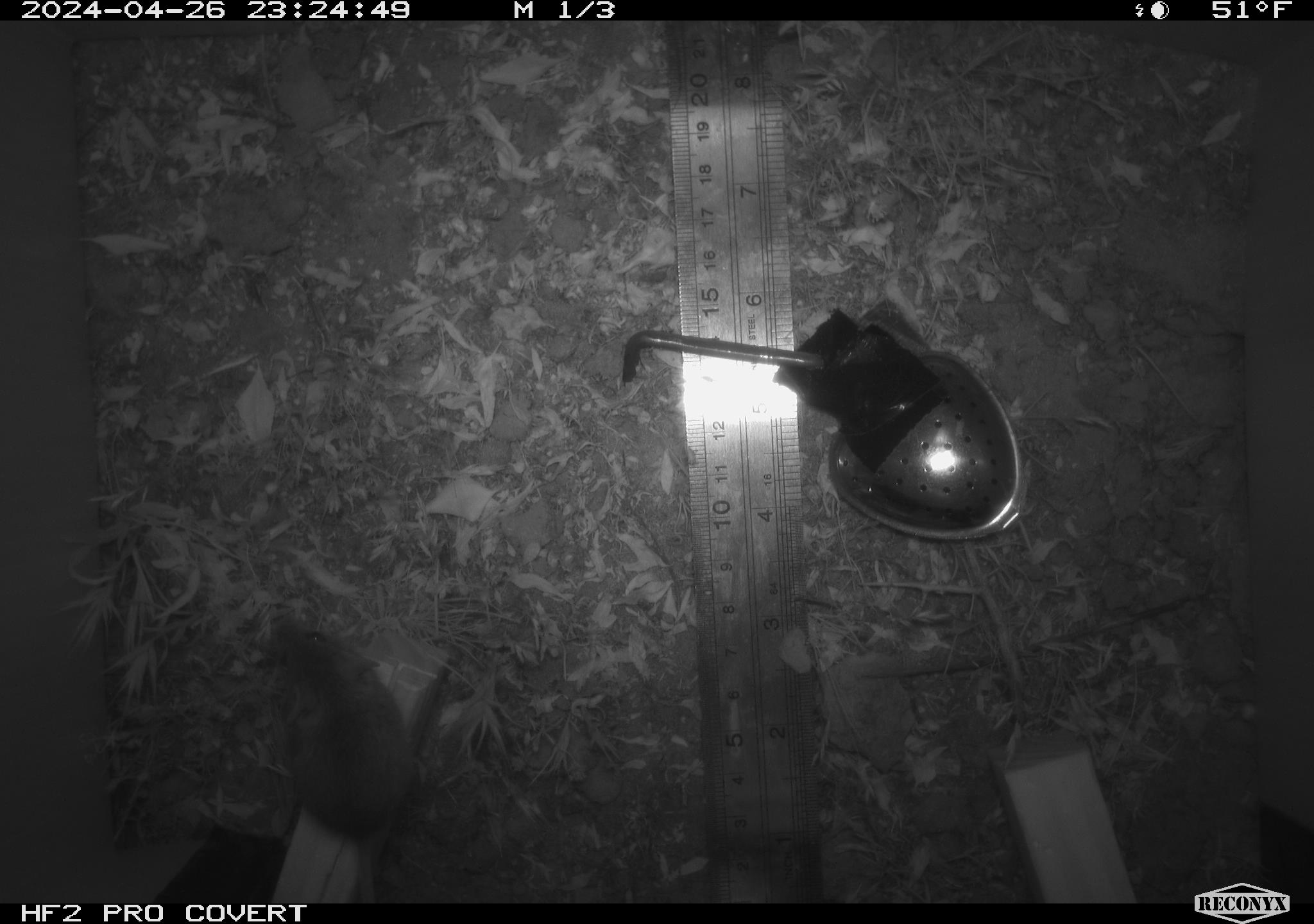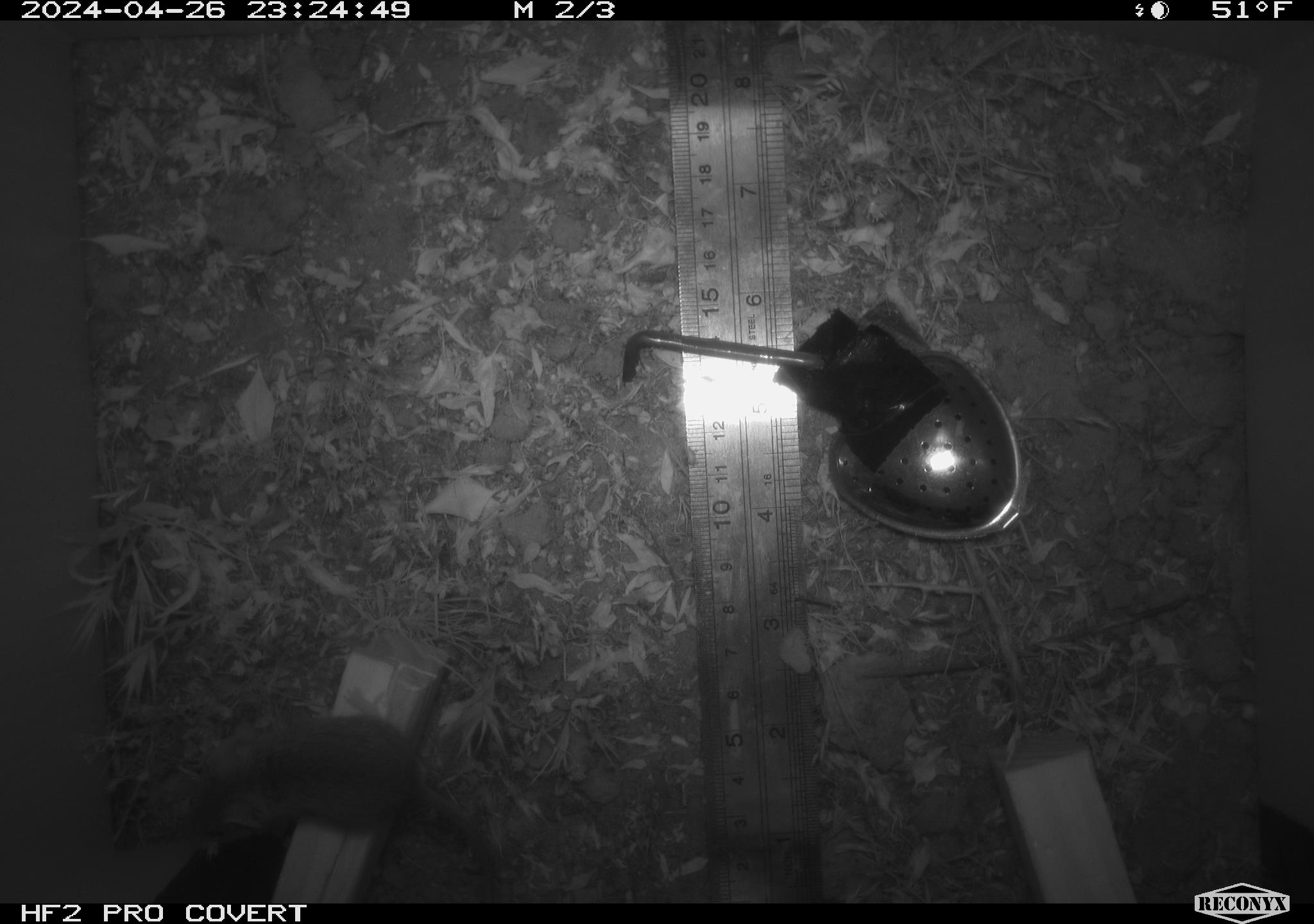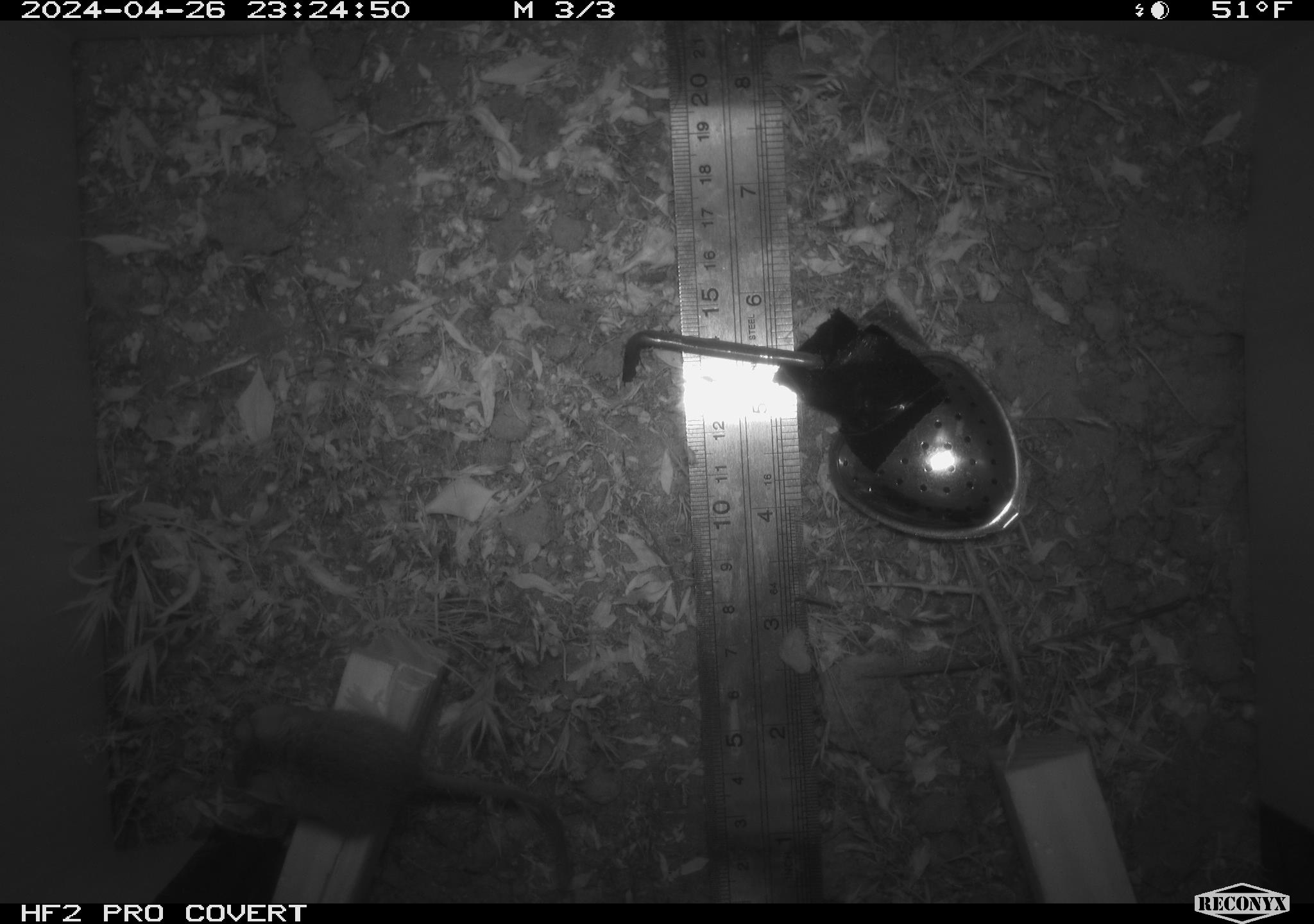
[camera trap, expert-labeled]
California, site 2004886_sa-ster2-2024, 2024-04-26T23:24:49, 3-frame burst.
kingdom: Animalia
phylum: Chordata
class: Mammalia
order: Rodentia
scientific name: Rodentia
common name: mouse species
Mouse species (Rodentia).